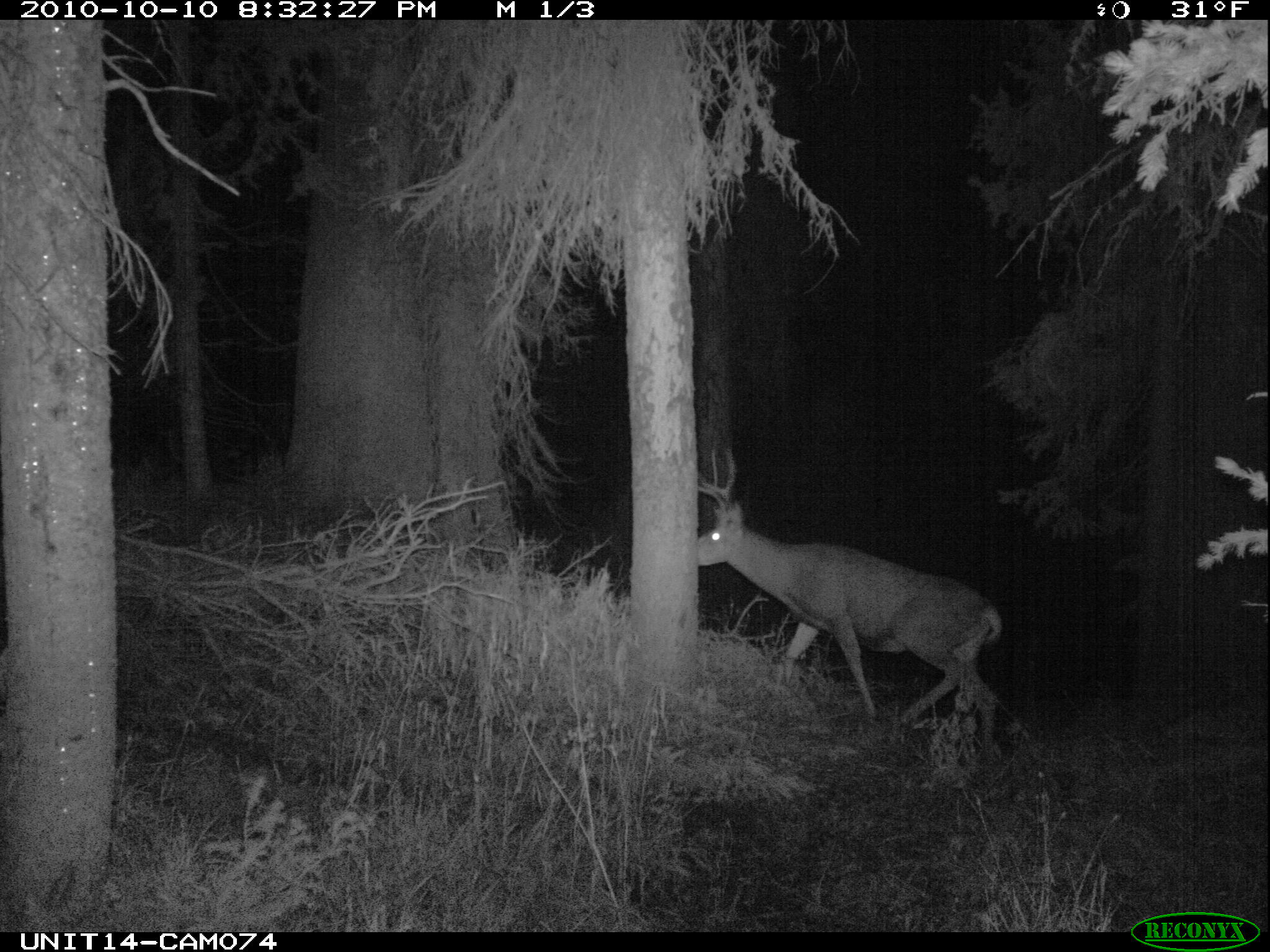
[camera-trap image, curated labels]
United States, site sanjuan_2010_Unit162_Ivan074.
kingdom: Animalia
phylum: Chordata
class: Mammalia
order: Artiodactyla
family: Cervidae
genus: Odocoileus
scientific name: Odocoileus hemionus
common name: mule deer